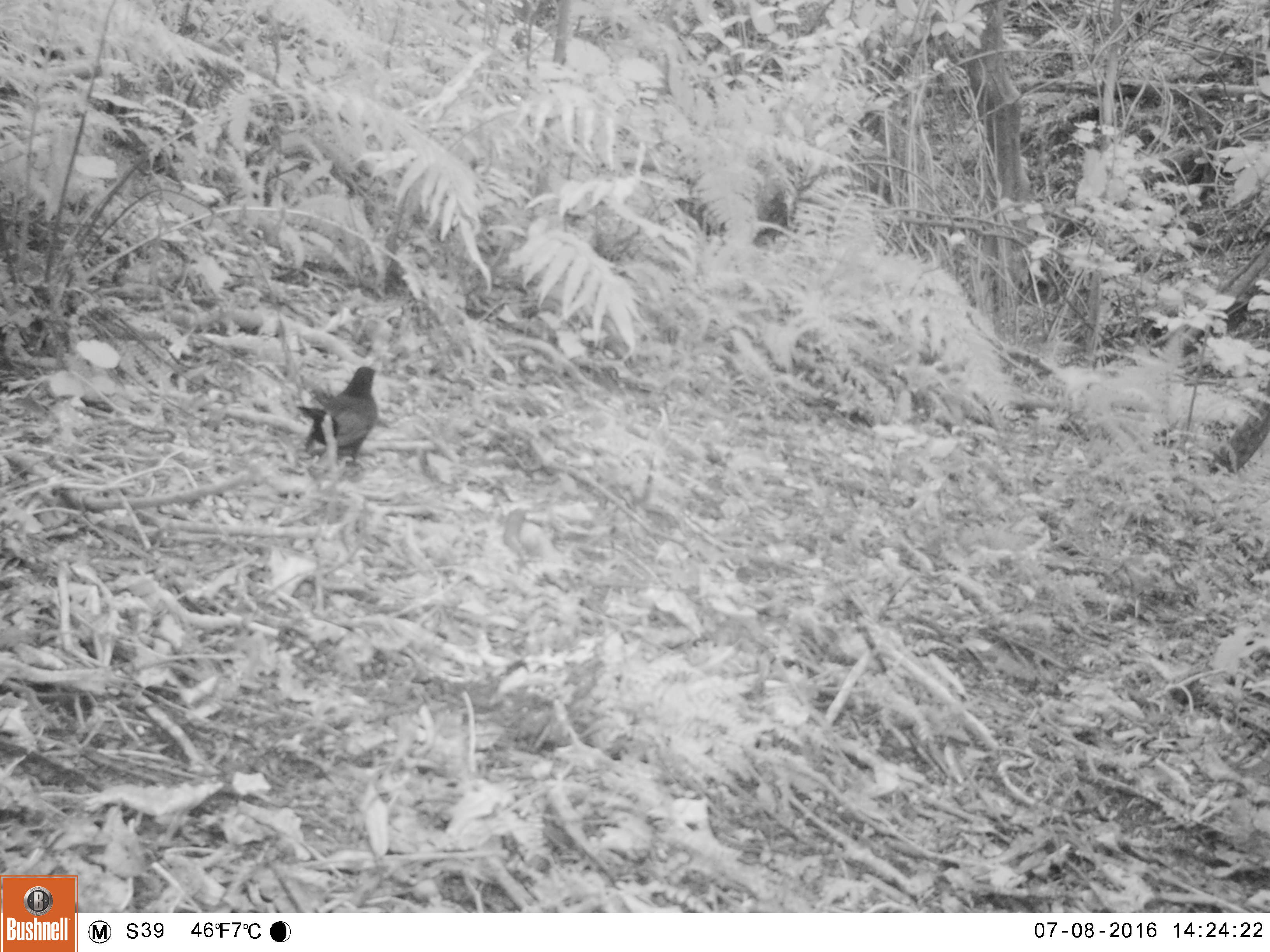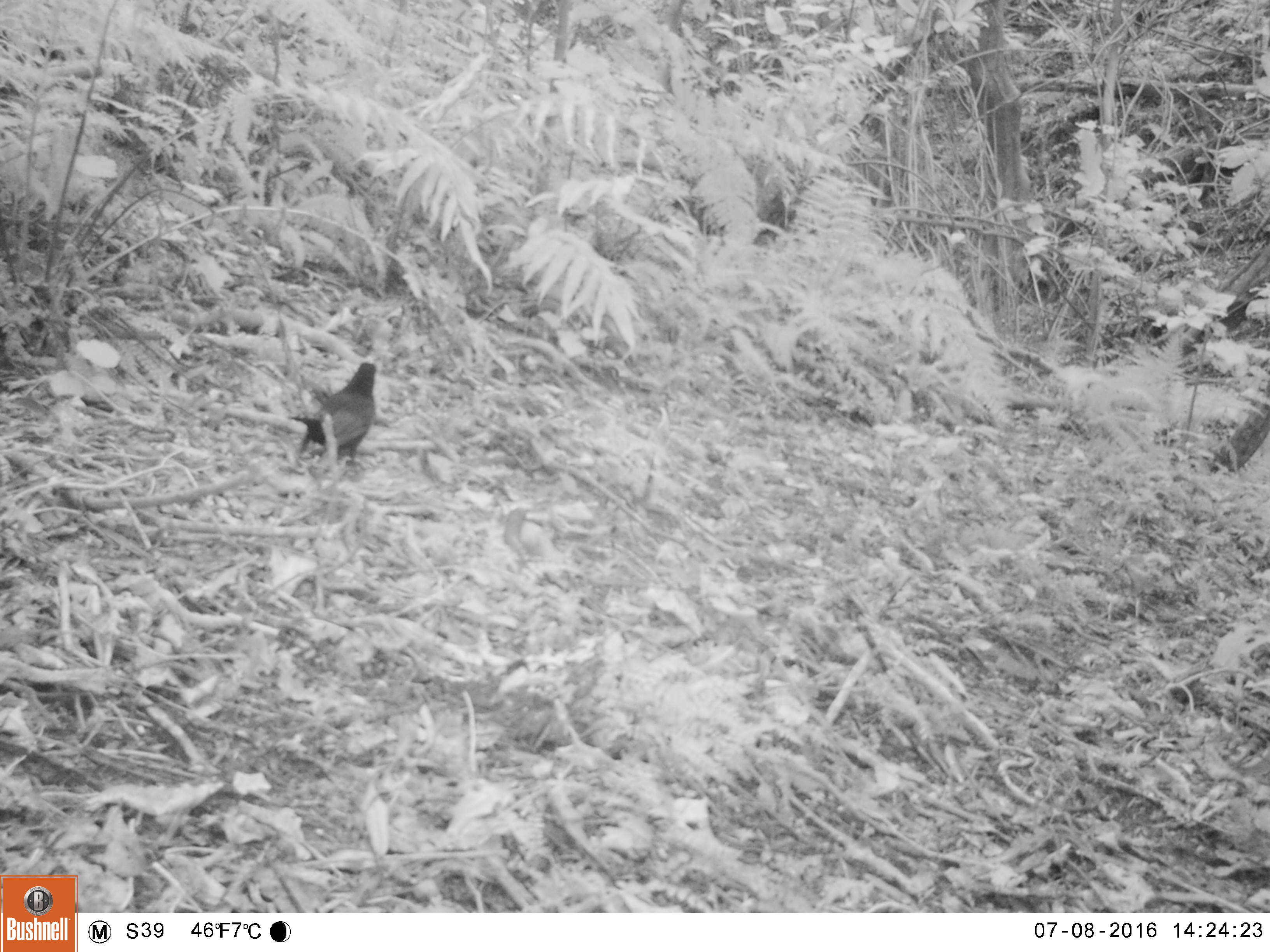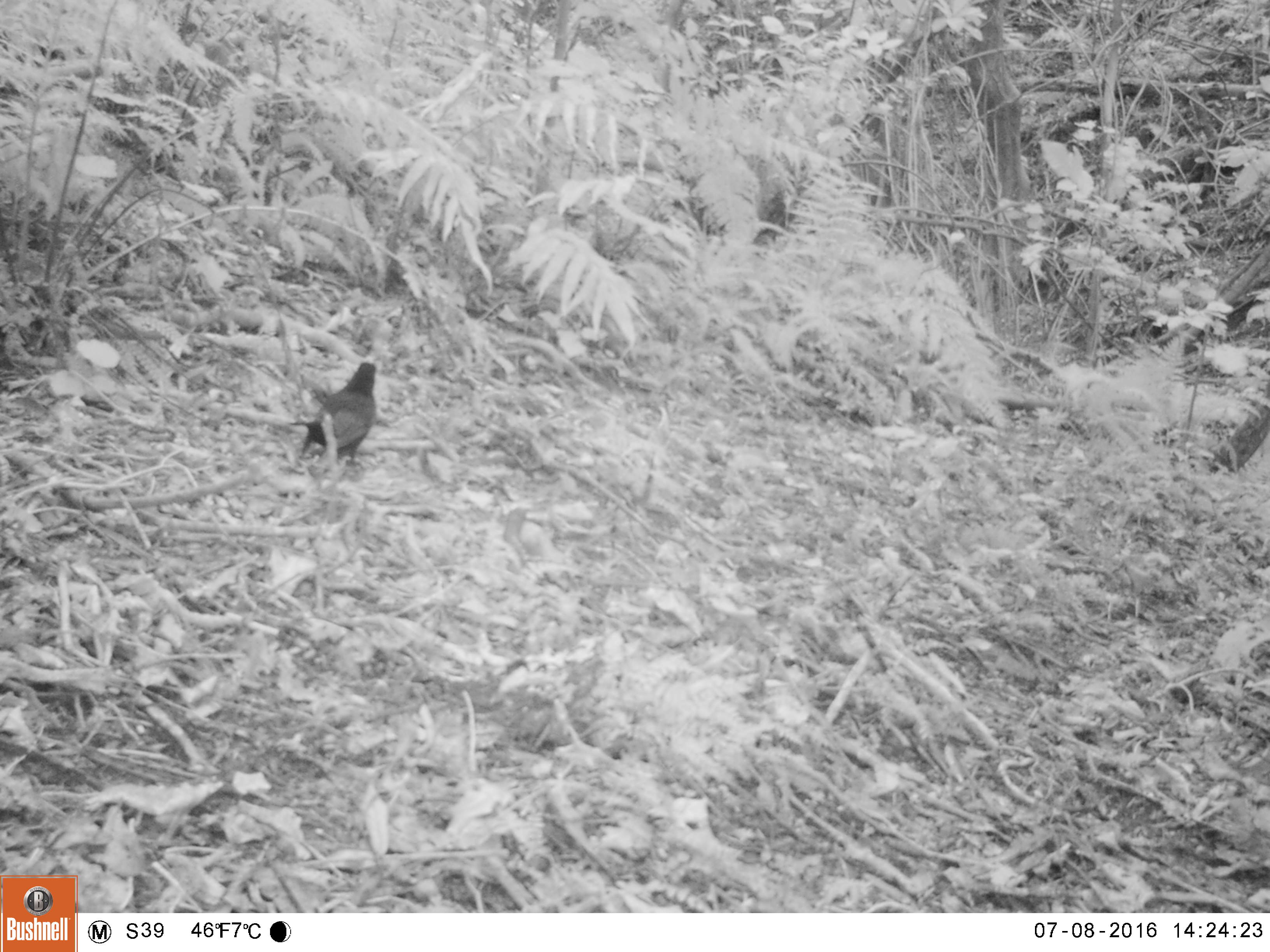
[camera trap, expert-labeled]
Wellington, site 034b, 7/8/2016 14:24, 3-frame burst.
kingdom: Animalia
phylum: Chordata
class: Aves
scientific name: Aves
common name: bird